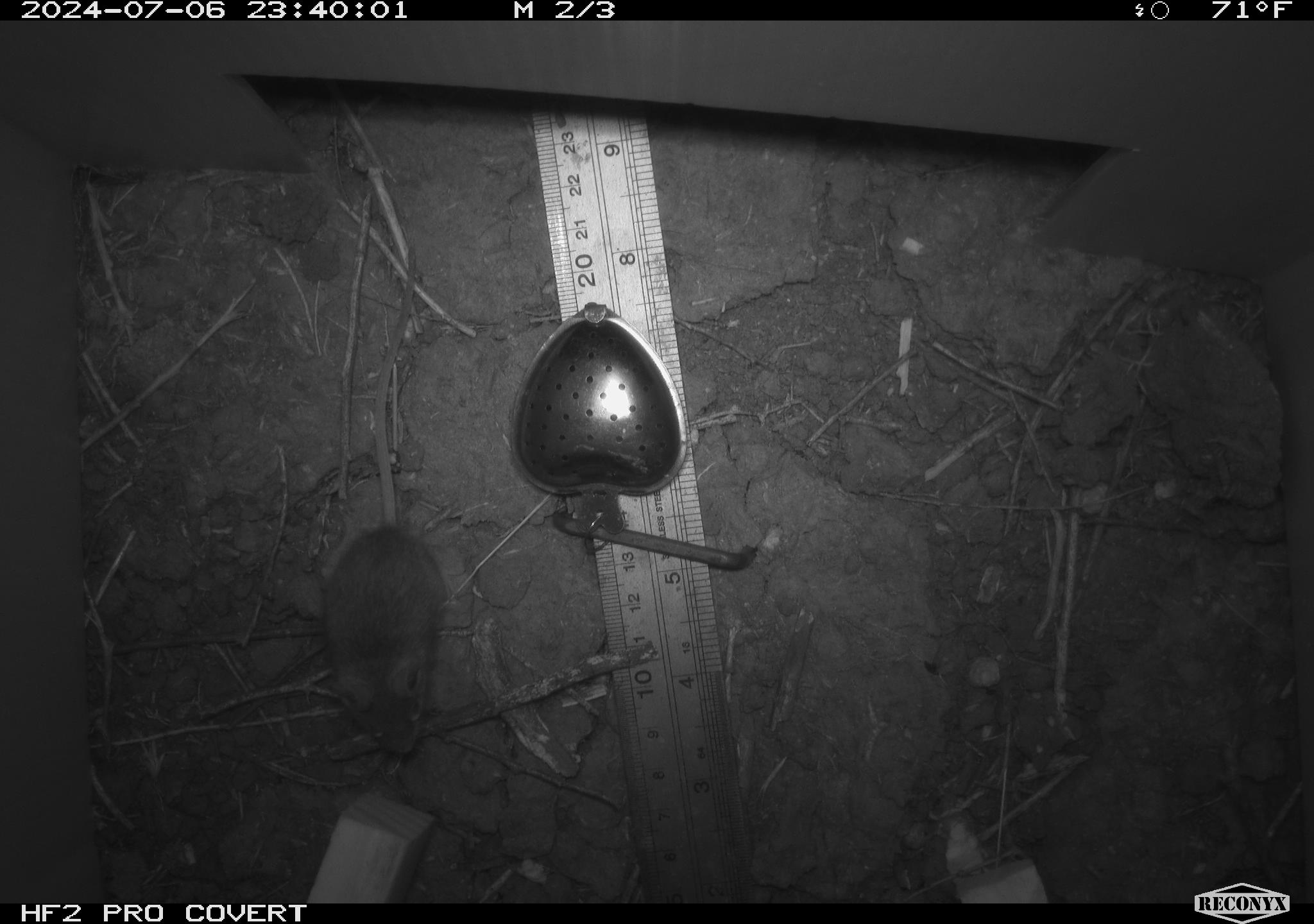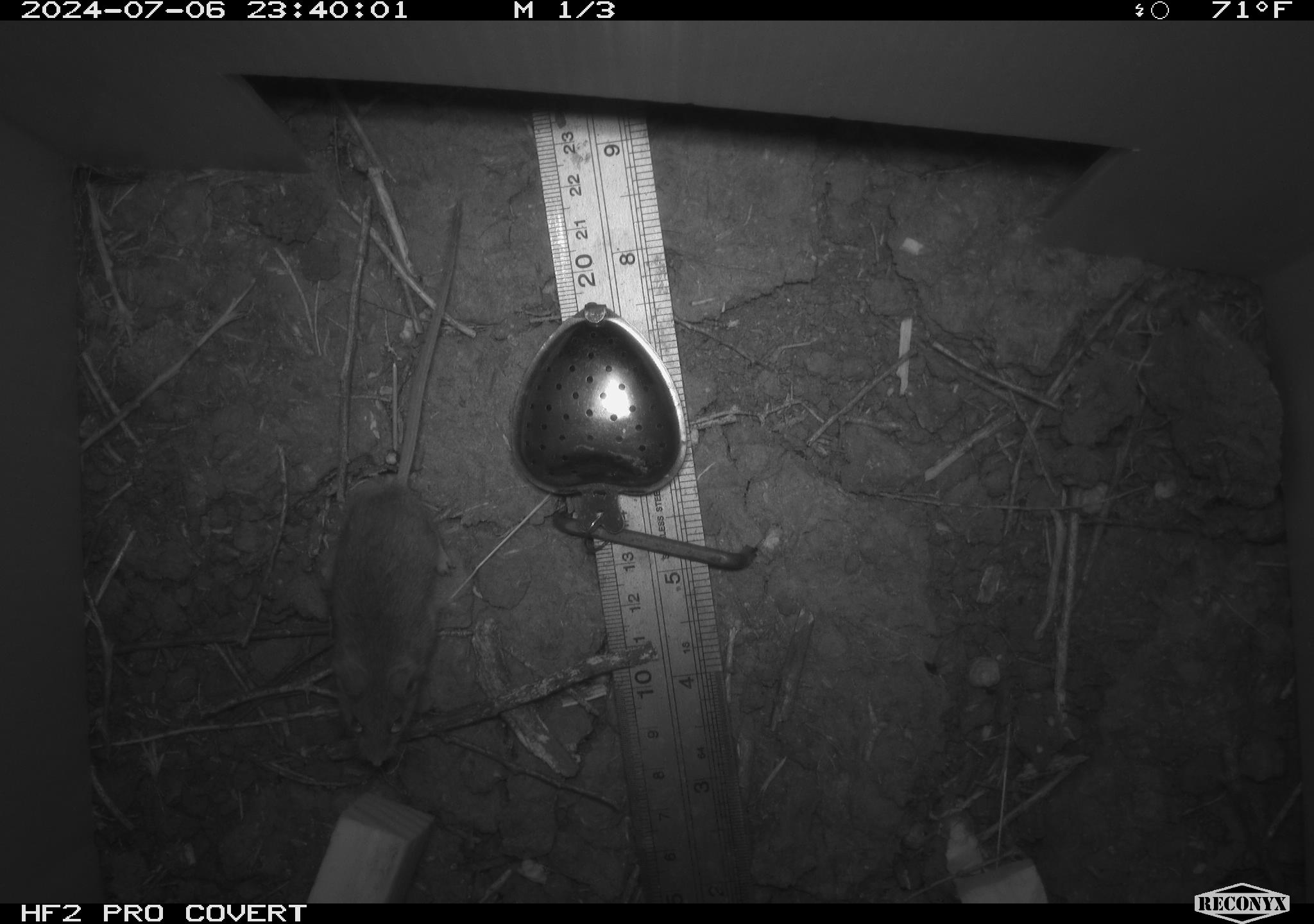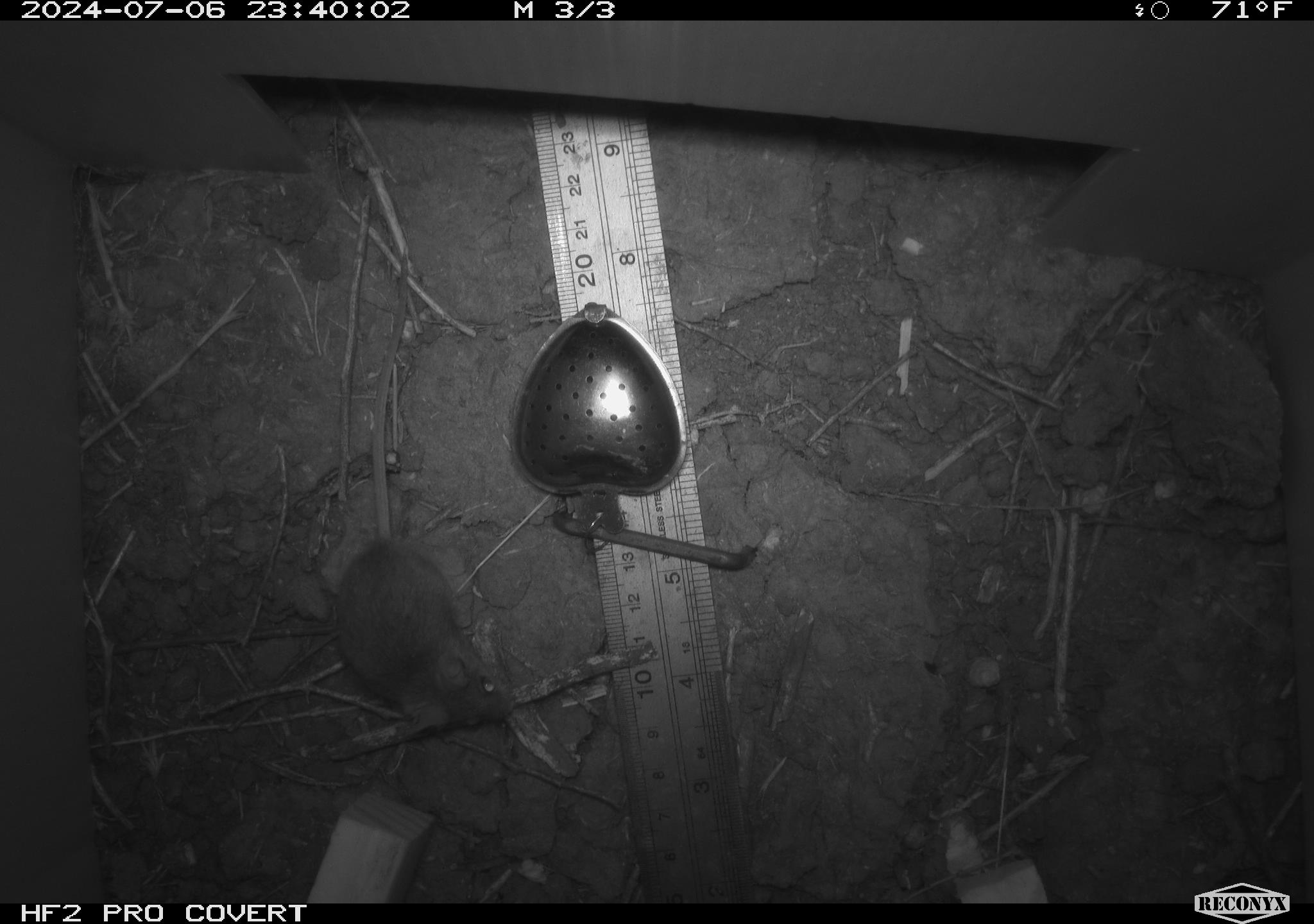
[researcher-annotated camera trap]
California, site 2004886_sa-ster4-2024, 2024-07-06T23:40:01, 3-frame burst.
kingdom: Animalia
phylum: Chordata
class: Mammalia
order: Rodentia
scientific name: Rodentia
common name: mouse species